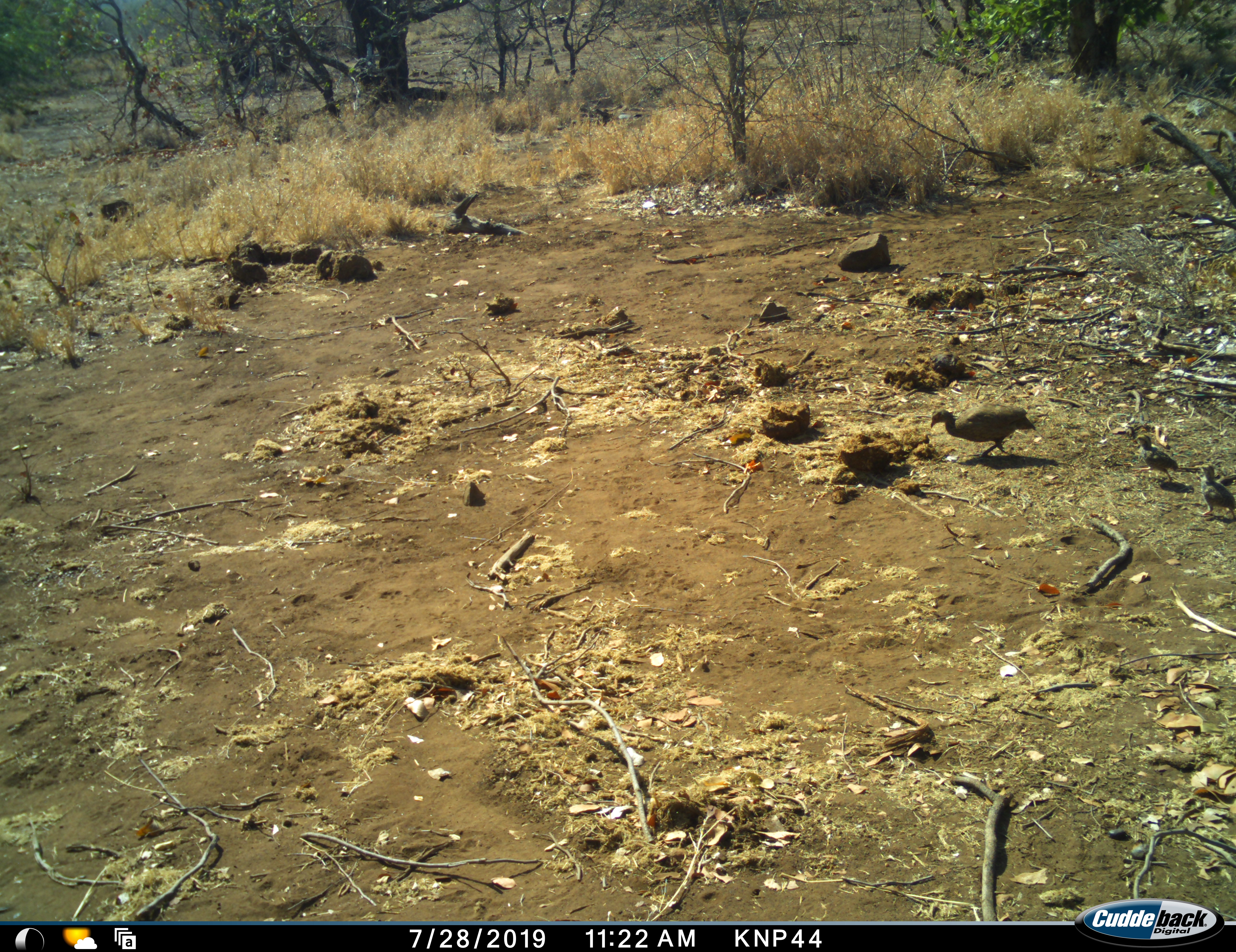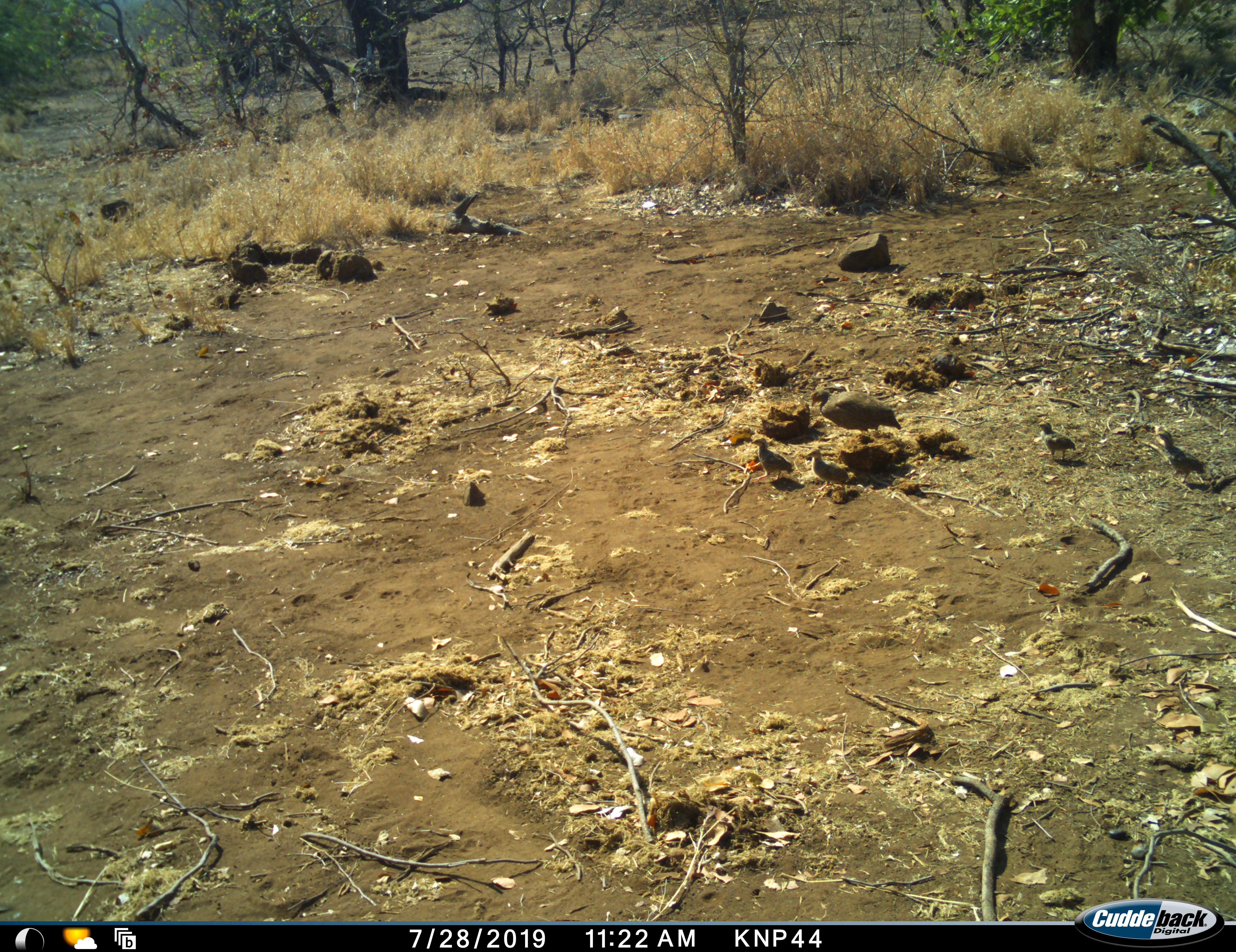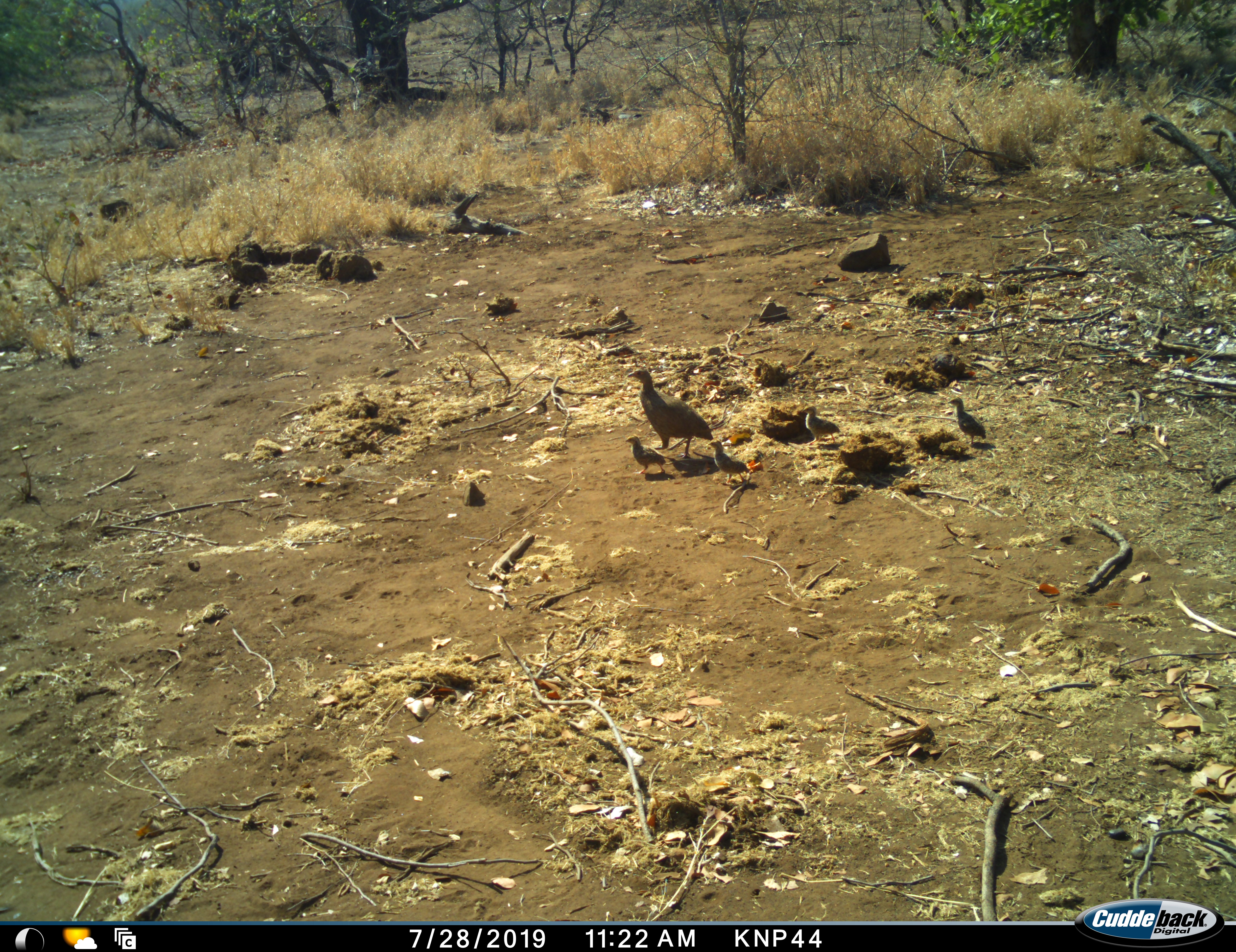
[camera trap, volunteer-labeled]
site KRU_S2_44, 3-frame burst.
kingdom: Animalia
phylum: Chordata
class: Aves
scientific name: Aves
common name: bird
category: birdother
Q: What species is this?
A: Birdother (bird) (Aves).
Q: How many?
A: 5.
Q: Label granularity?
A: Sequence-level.